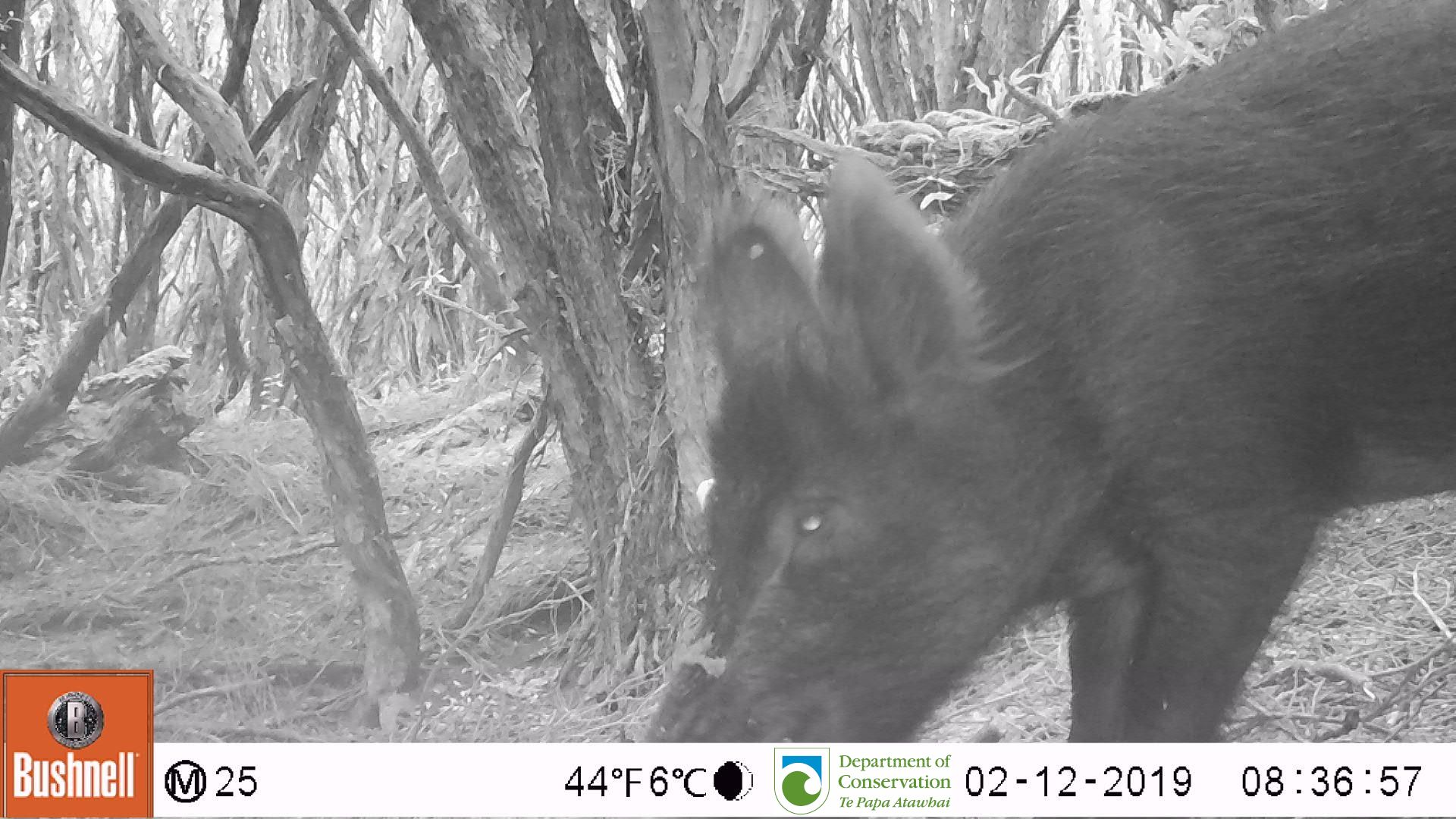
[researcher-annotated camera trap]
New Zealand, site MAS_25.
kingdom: Animalia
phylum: Chordata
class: Mammalia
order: Artiodactyla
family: Suidae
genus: Sus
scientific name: Sus scrofa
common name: pig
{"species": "pig (Sus scrofa)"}